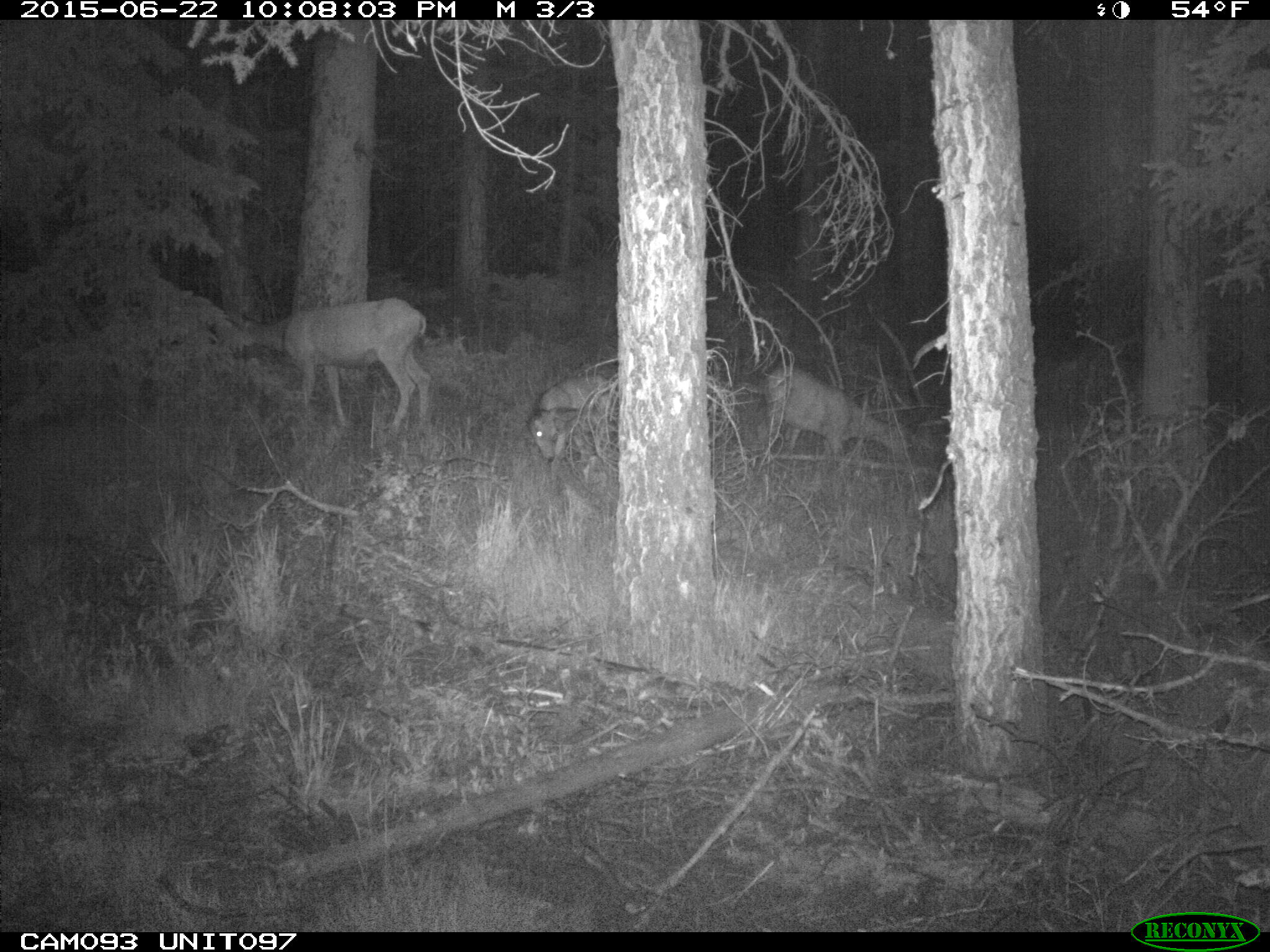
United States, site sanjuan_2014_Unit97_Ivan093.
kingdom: Animalia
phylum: Chordata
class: Mammalia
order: Artiodactyla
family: Cervidae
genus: Odocoileus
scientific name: Odocoileus hemionus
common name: mule deer